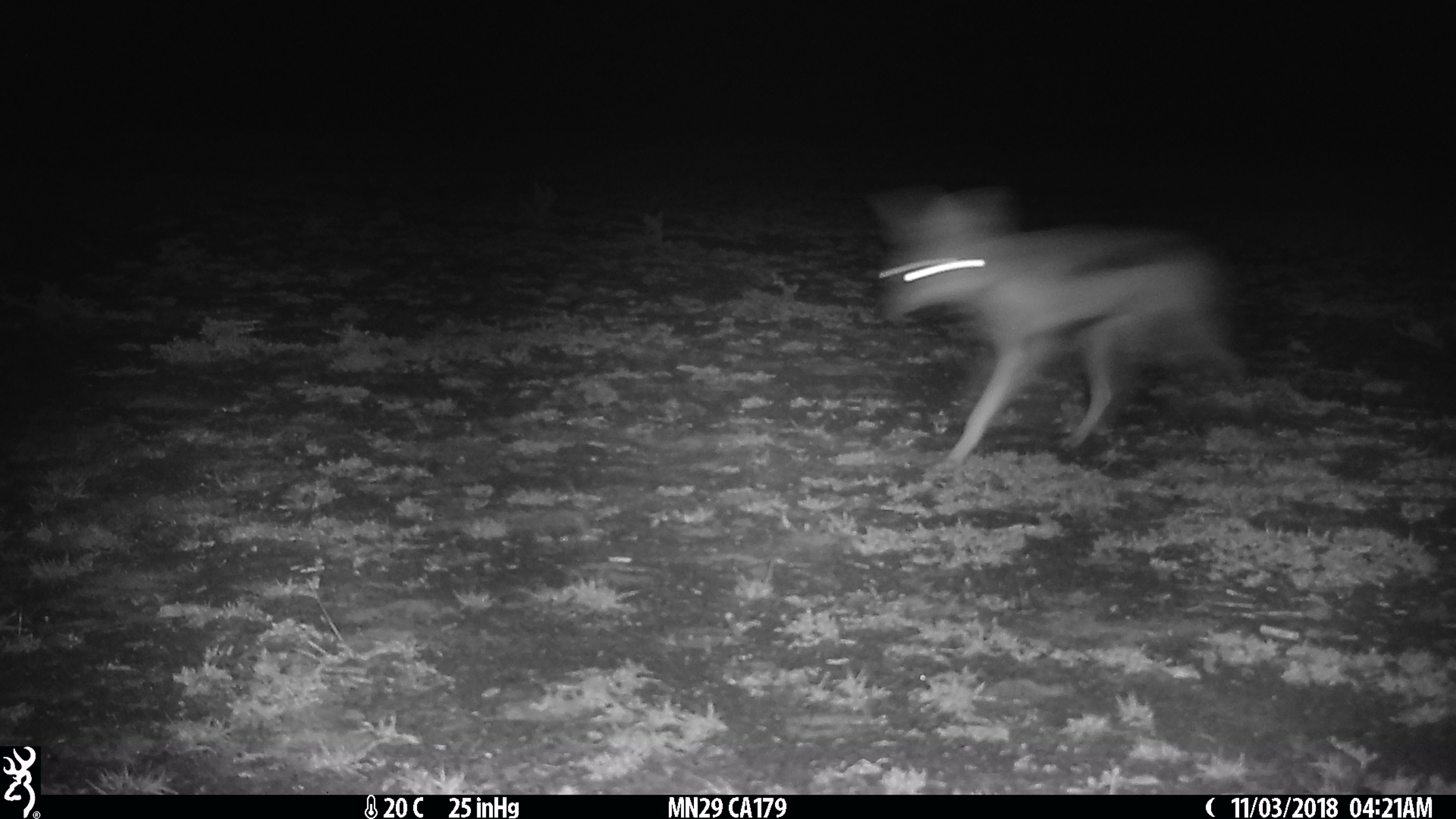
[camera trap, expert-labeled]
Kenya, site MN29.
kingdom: Animalia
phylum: Chordata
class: Mammalia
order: Carnivora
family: Canidae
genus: Lupulella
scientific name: Lupulella mesomelas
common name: black-backed jackal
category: jackal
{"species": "jackal (black-backed jackal) (Lupulella mesomelas)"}